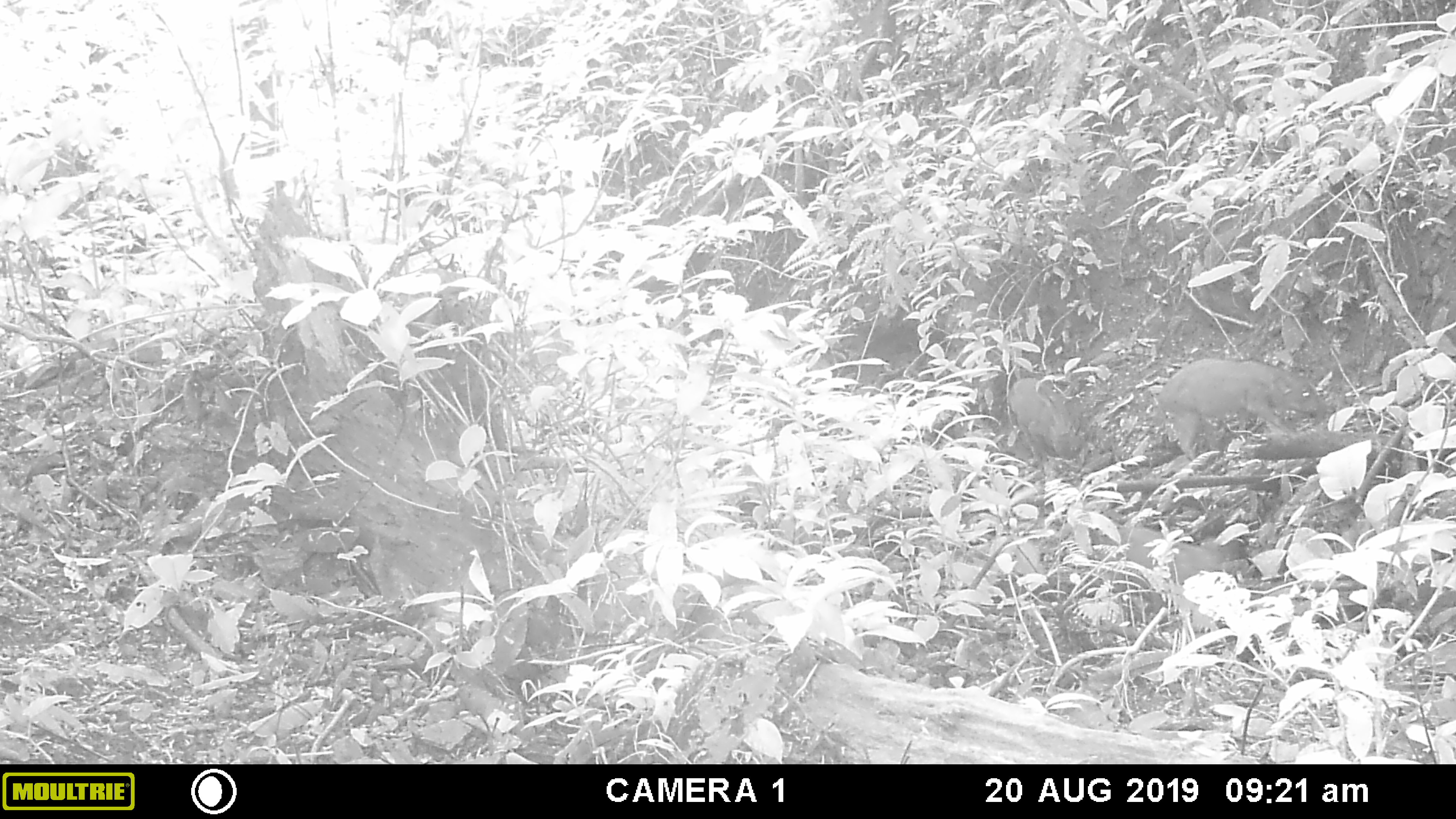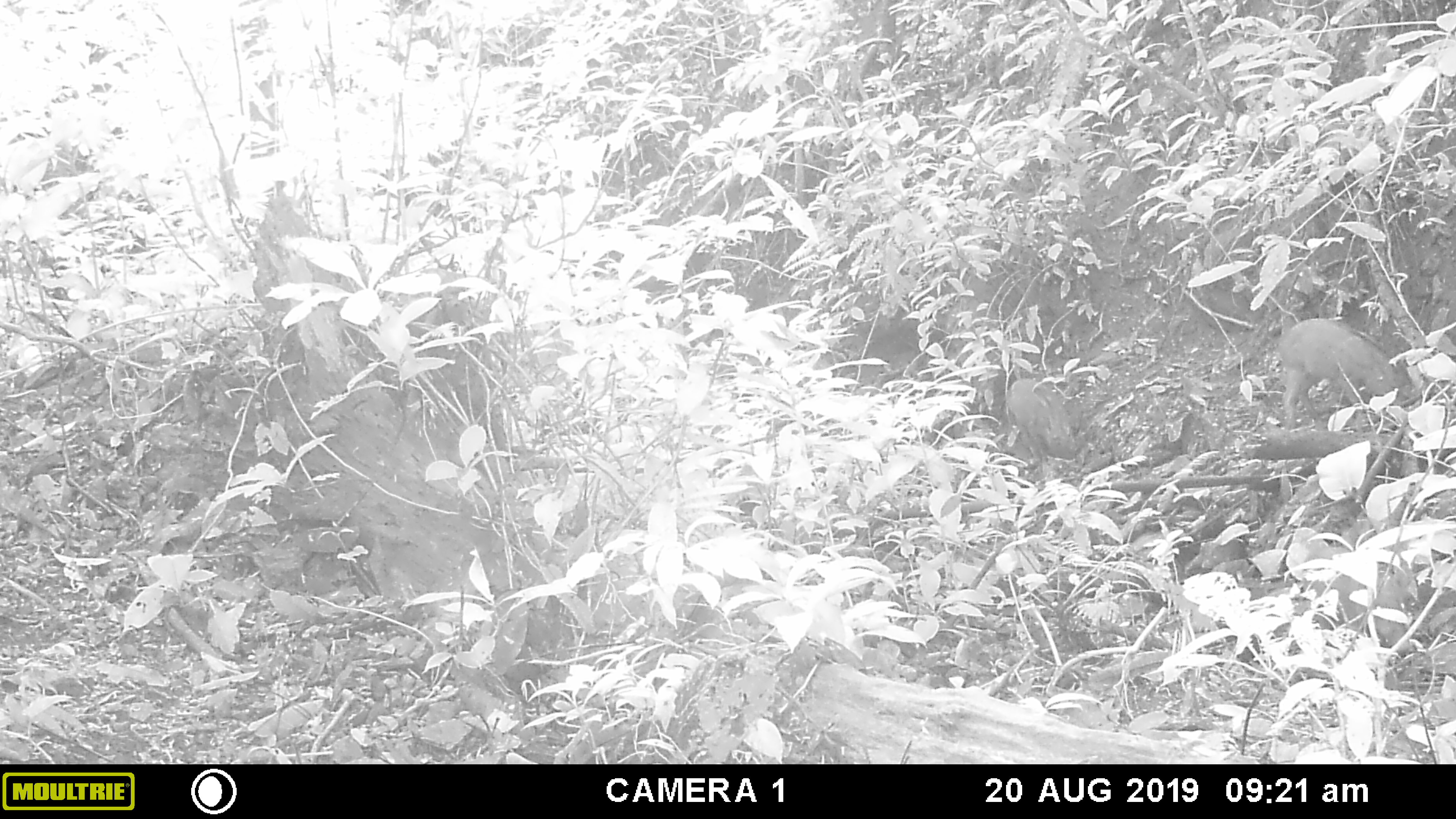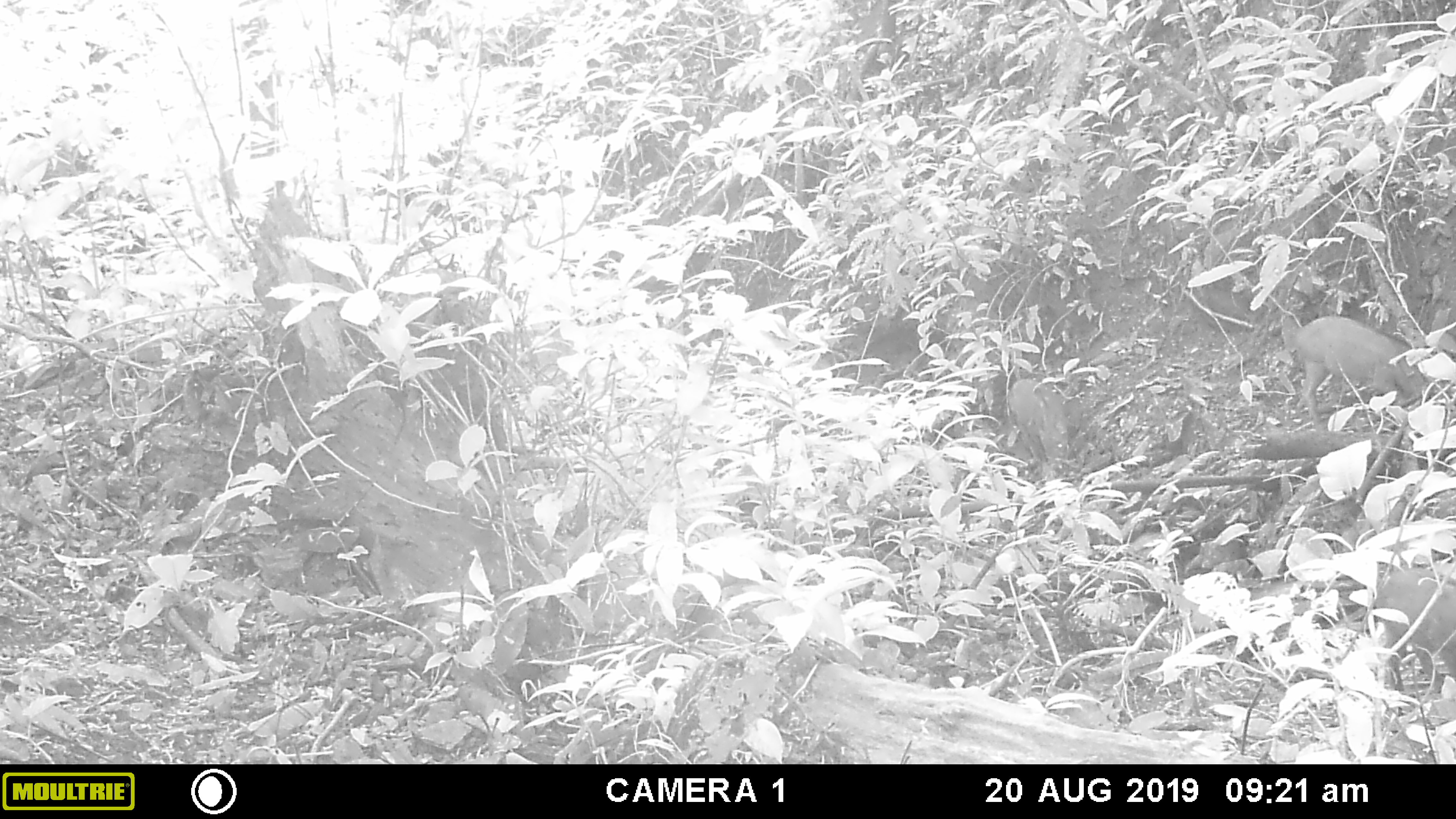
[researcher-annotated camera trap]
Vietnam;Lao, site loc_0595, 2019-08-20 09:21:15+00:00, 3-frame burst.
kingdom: Animalia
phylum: Chordata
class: Mammalia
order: Artiodactyla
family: Suidae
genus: Sus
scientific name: Sus scrofa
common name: eurasian wild pig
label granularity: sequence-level